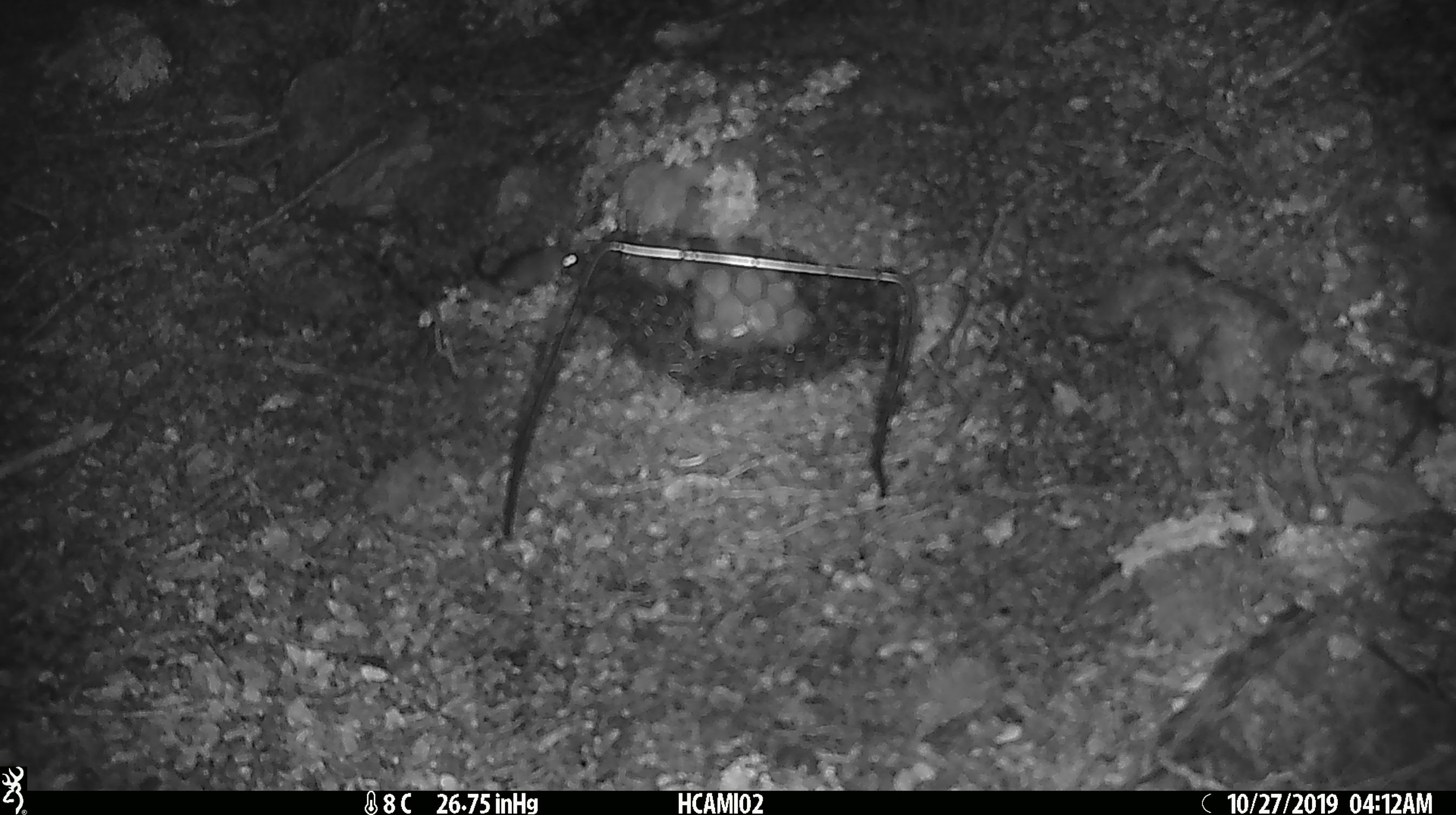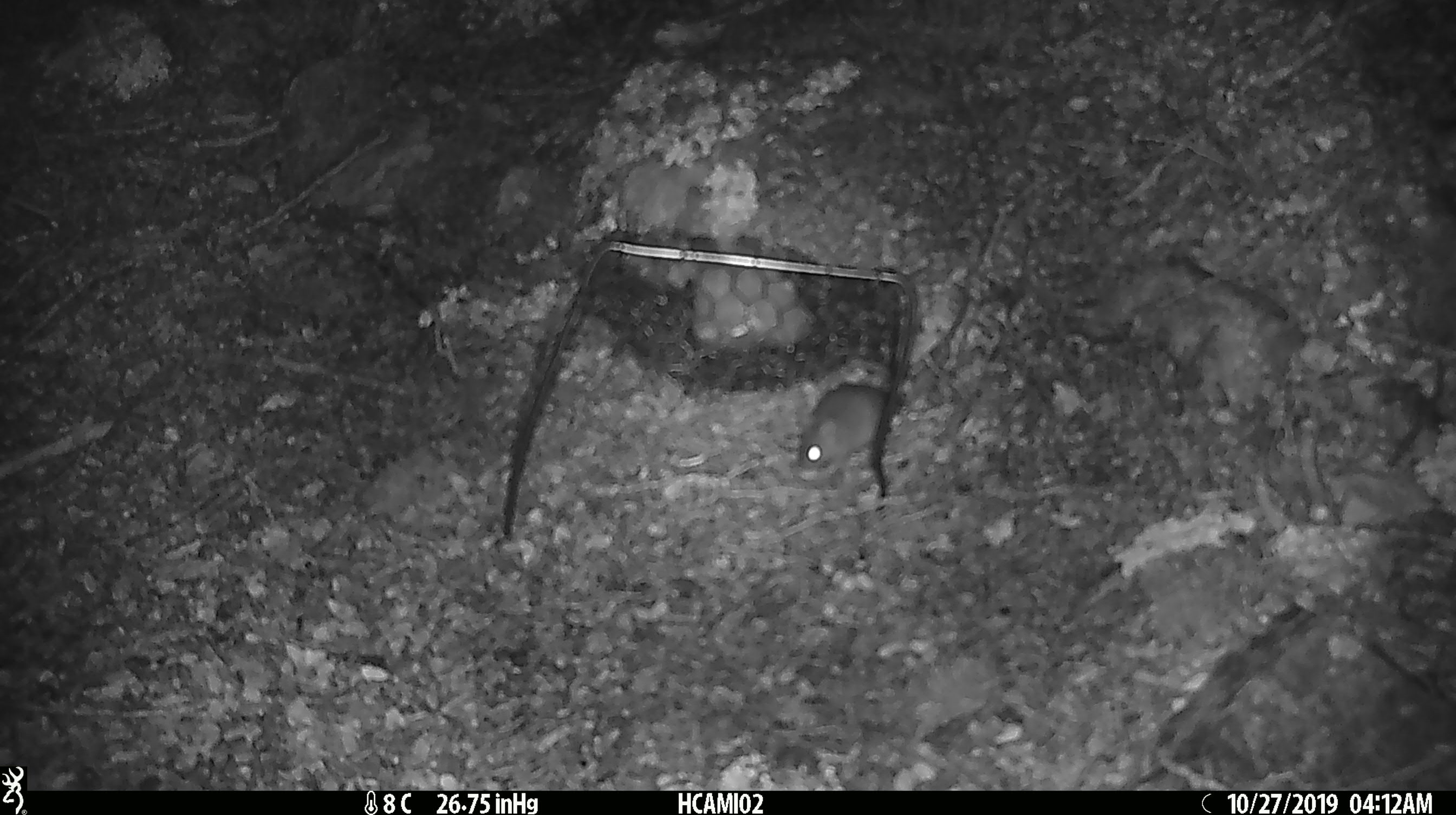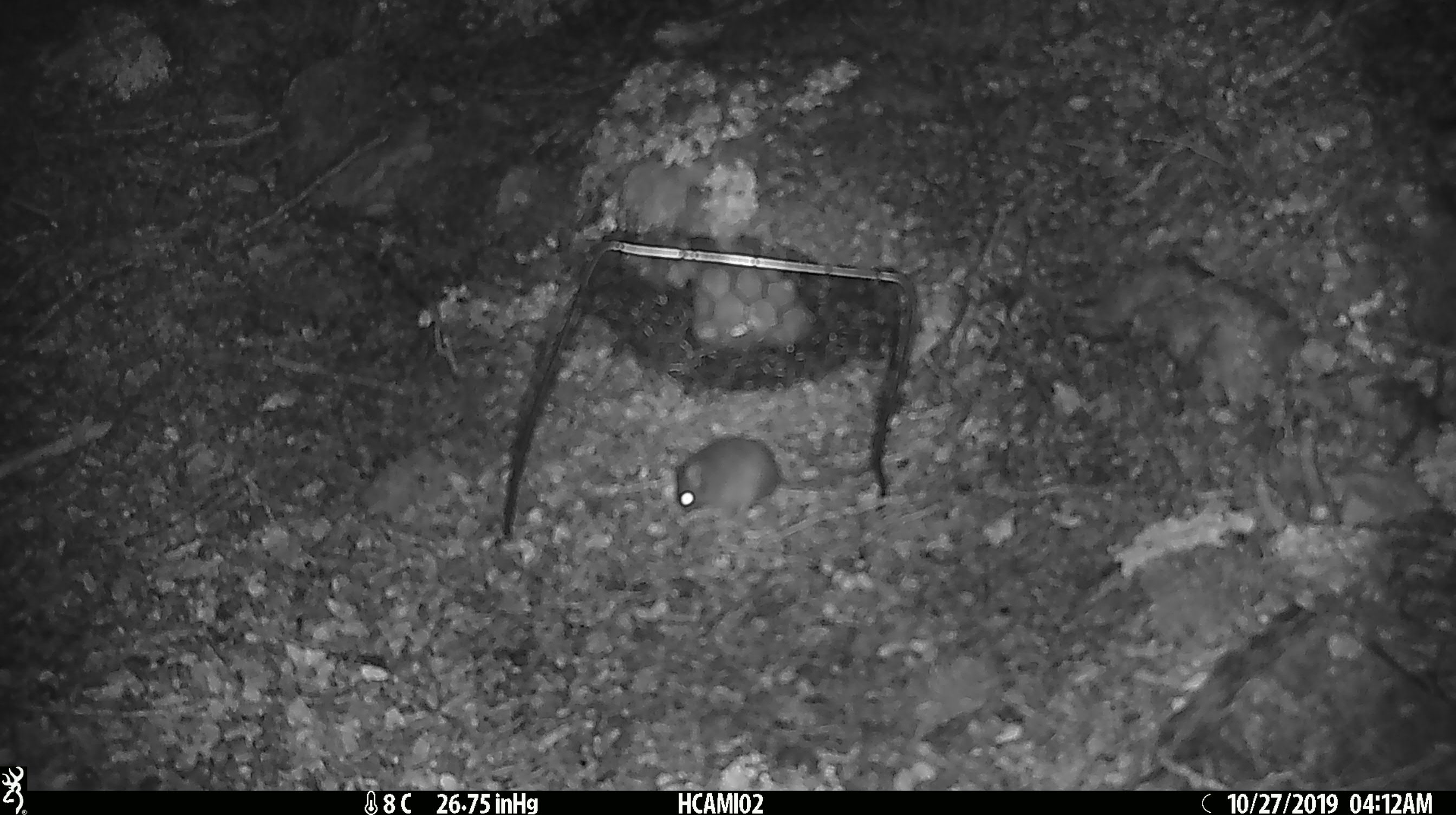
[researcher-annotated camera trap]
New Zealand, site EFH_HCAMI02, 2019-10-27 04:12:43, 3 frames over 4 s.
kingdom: Animalia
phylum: Chordata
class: Mammalia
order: Rodentia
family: Muridae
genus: Mus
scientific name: Mus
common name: mouse